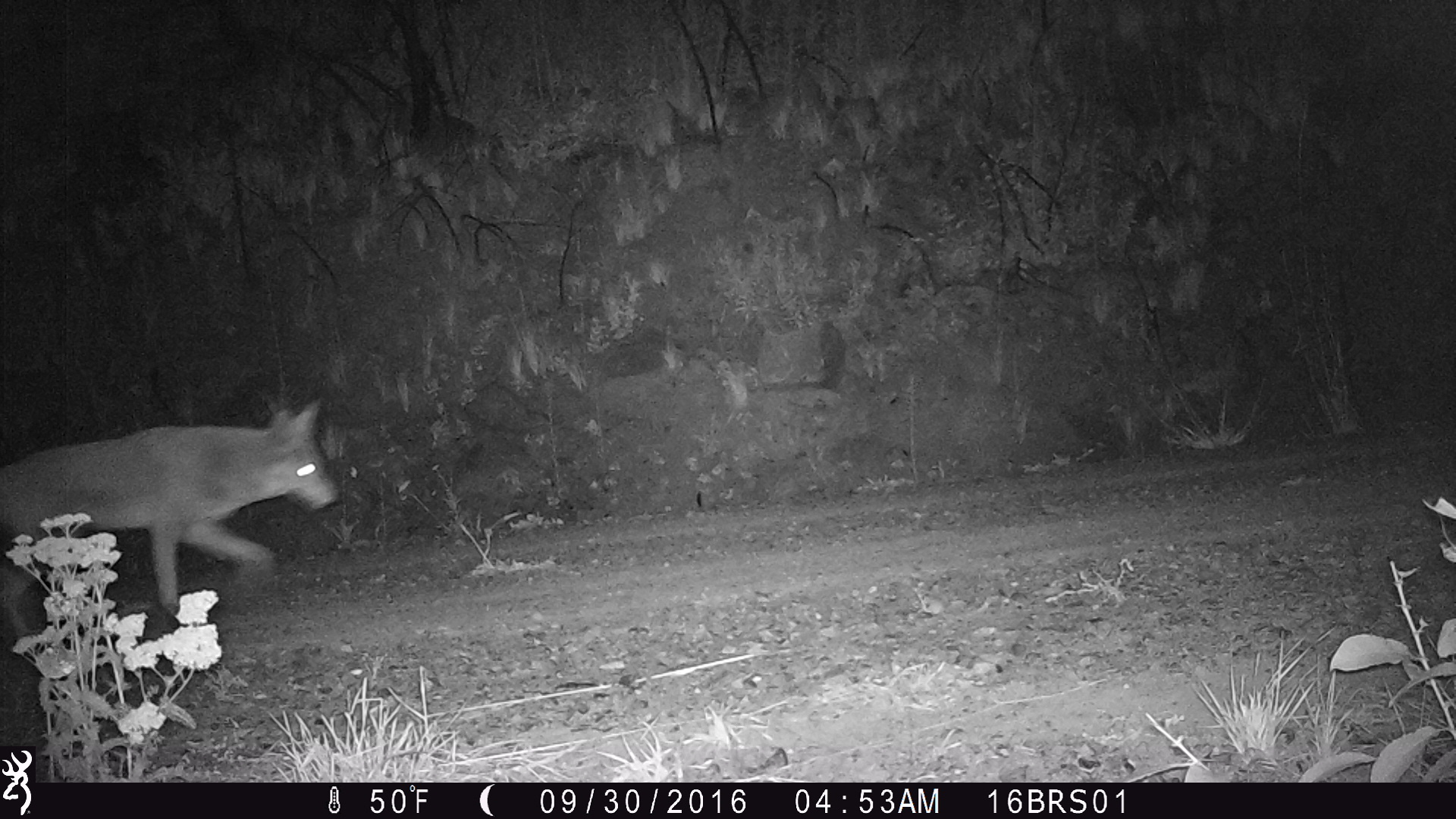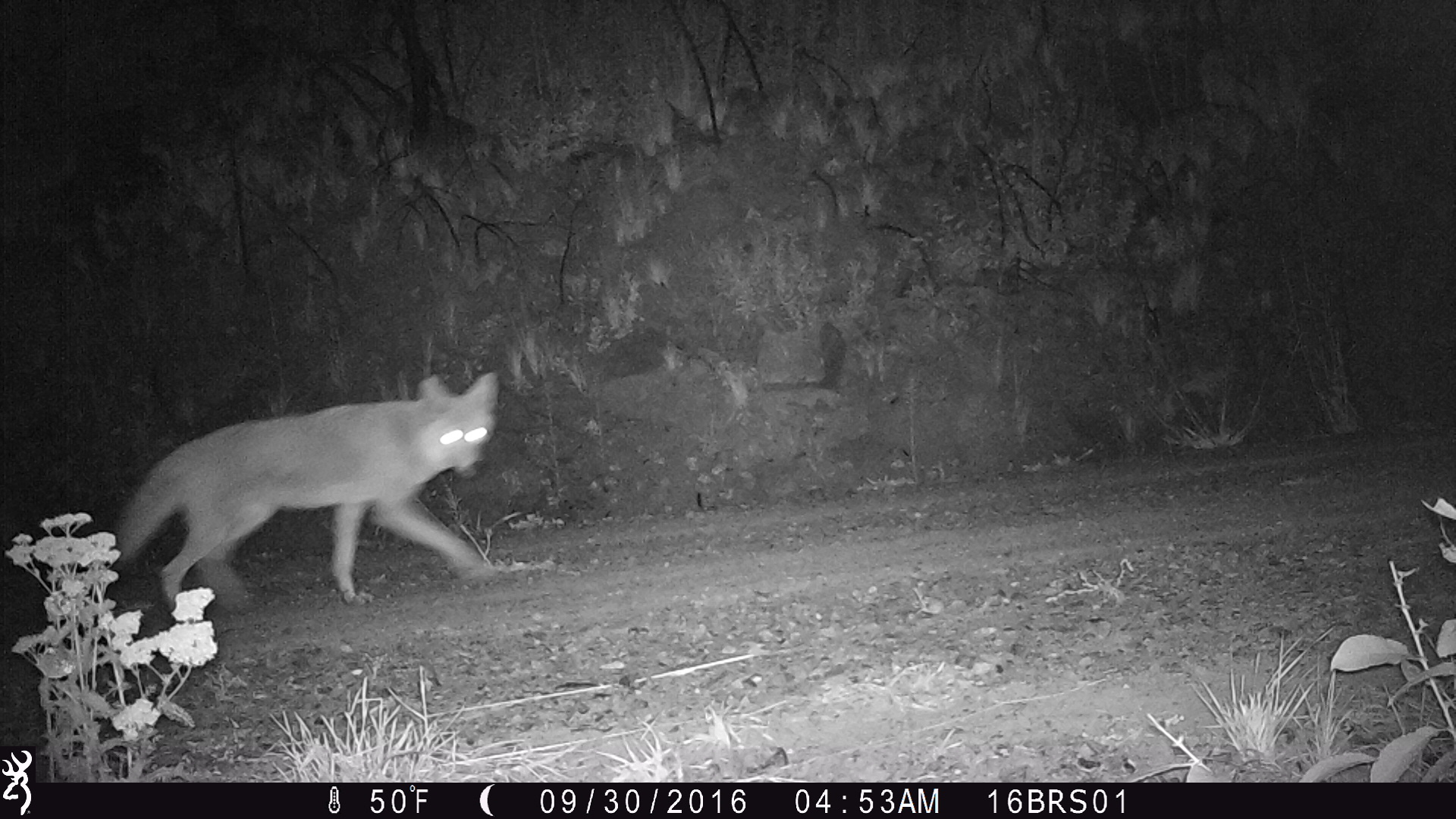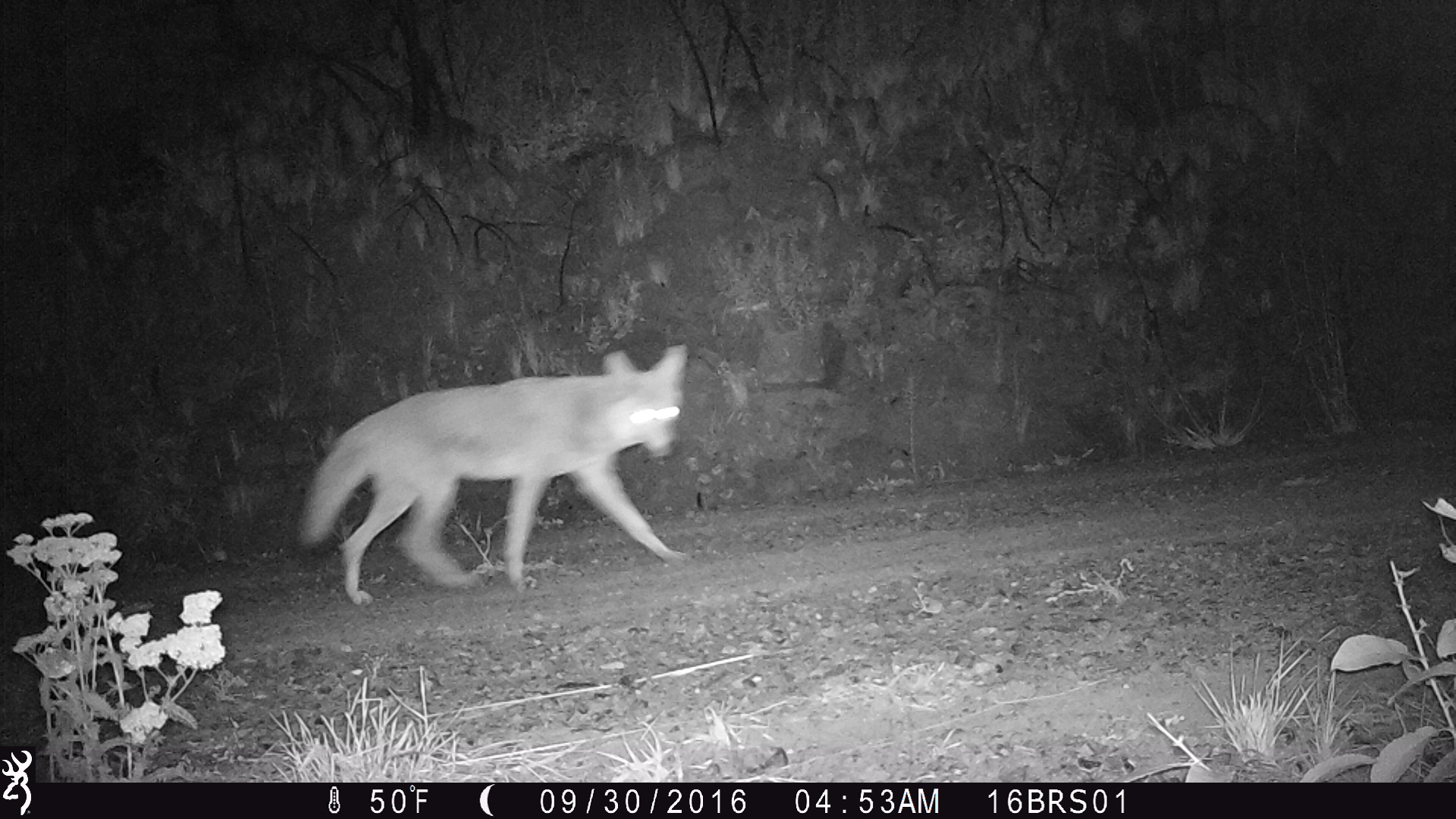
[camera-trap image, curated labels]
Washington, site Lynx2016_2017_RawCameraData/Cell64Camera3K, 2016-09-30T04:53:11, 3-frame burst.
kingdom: Animalia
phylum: Chordata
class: Mammalia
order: Carnivora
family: Canidae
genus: Canis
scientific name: Canis latrans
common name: coyote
Canis latrans (coyote). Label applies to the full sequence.